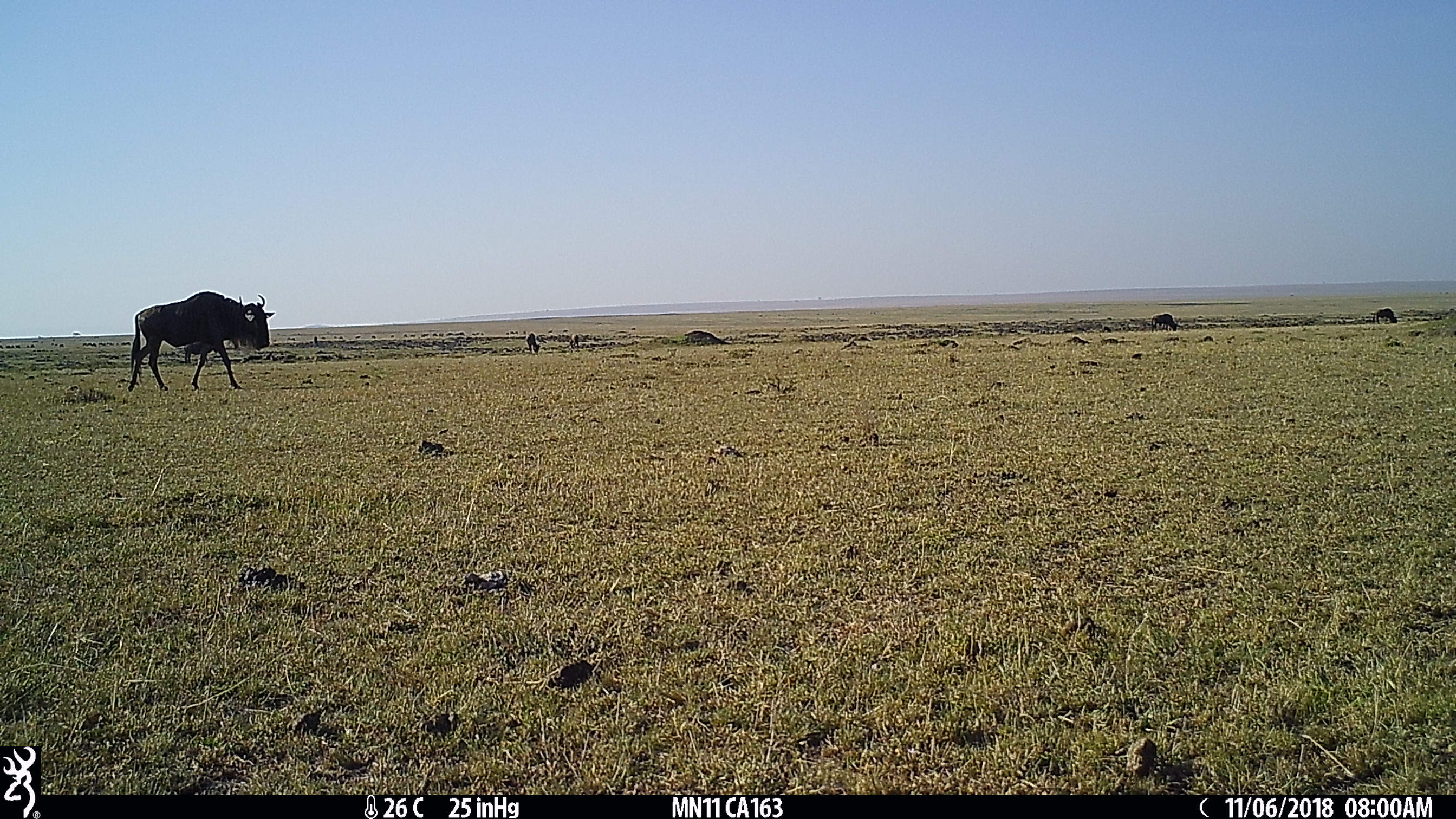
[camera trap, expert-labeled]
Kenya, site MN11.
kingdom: Animalia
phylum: Chordata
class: Mammalia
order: Artiodactyla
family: Bovidae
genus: Connochaetes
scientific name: Connochaetes taurinus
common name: blue wildebeest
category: wildebeest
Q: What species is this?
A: Wildebeest (blue wildebeest) (Connochaetes taurinus).